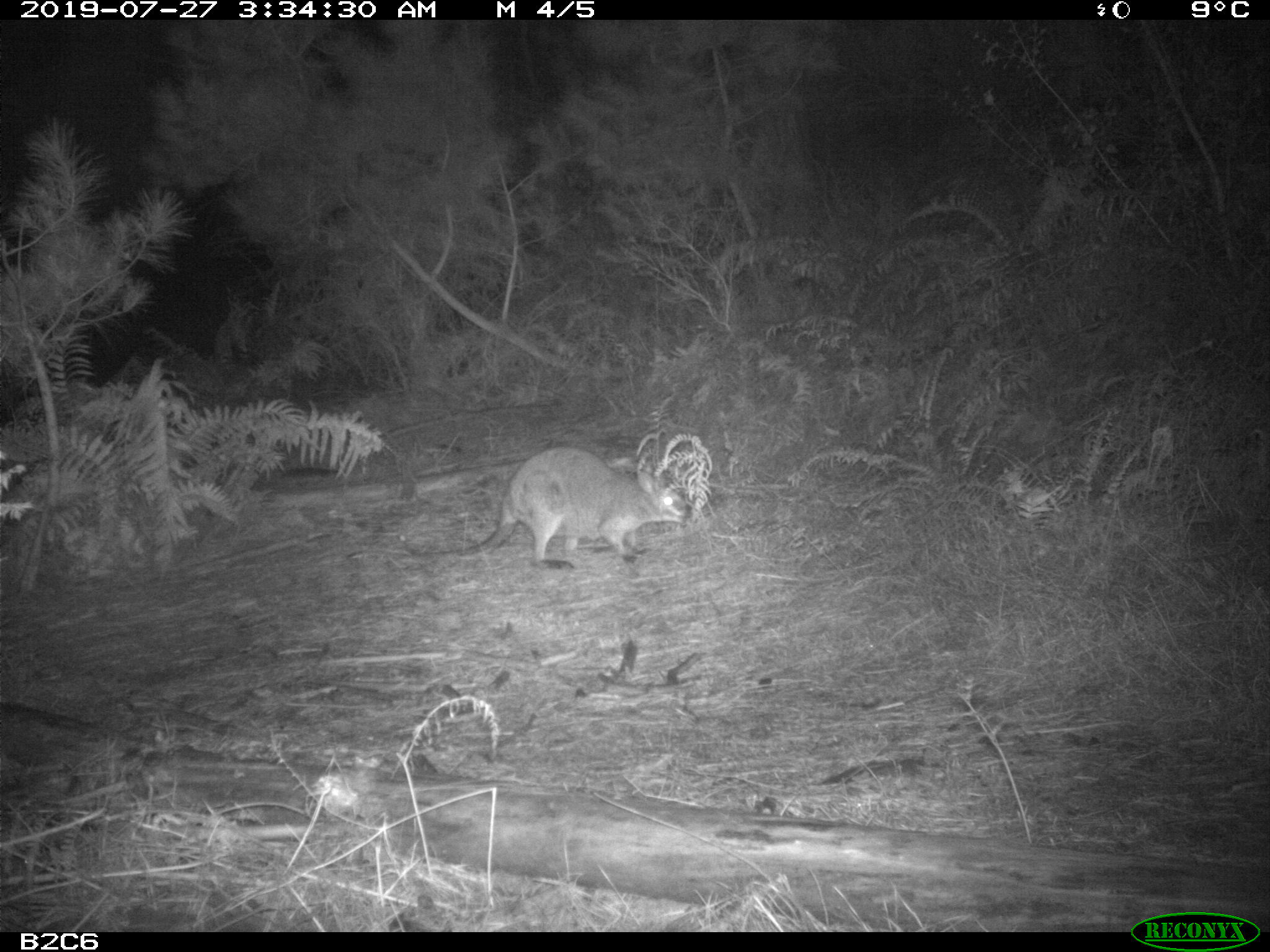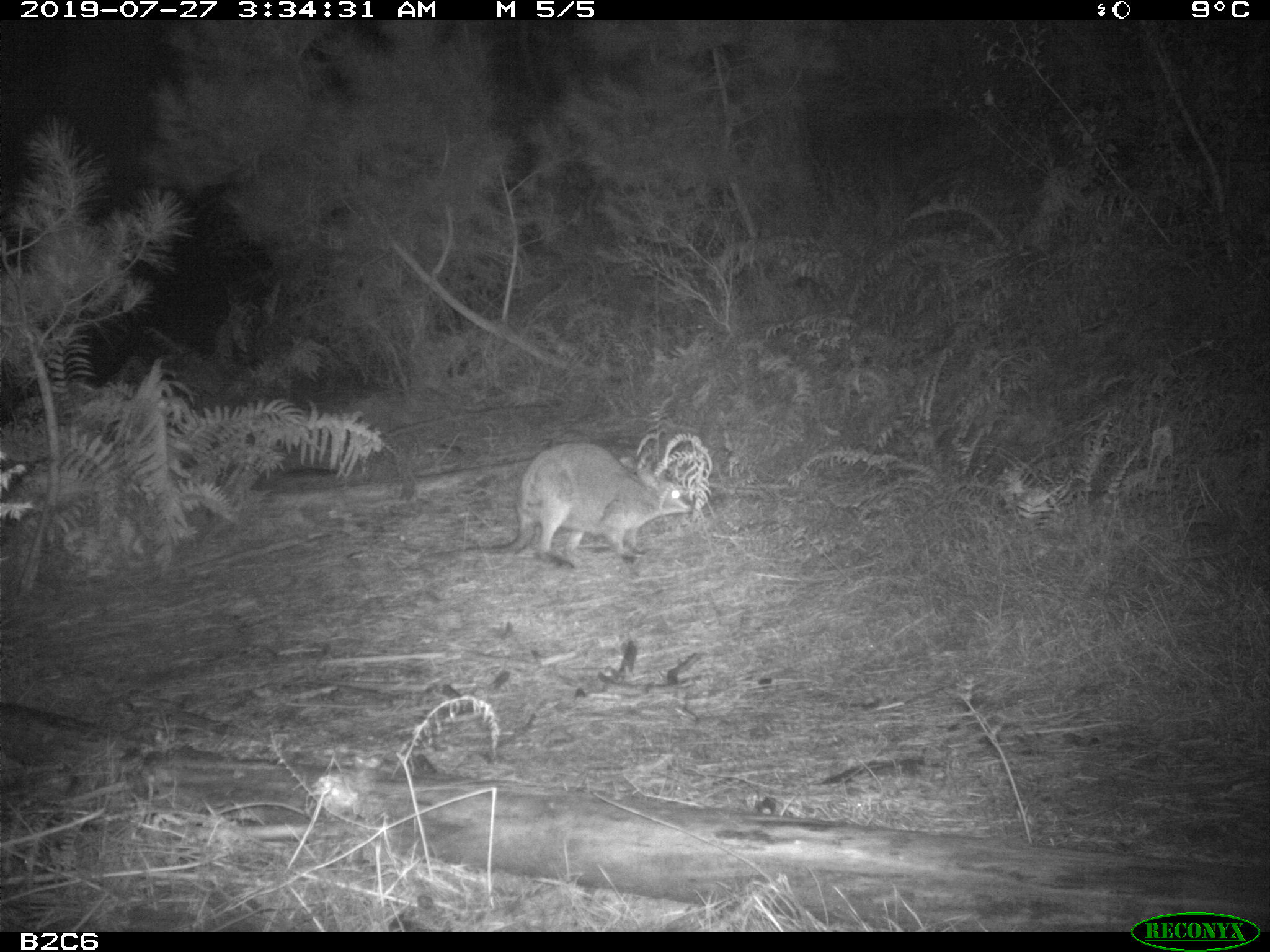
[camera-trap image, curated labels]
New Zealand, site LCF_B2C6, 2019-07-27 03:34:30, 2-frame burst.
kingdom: Animalia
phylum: Chordata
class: Mammalia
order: Diprotodontia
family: Macropodidae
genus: Notamacropus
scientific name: Notamacropus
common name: wallaby